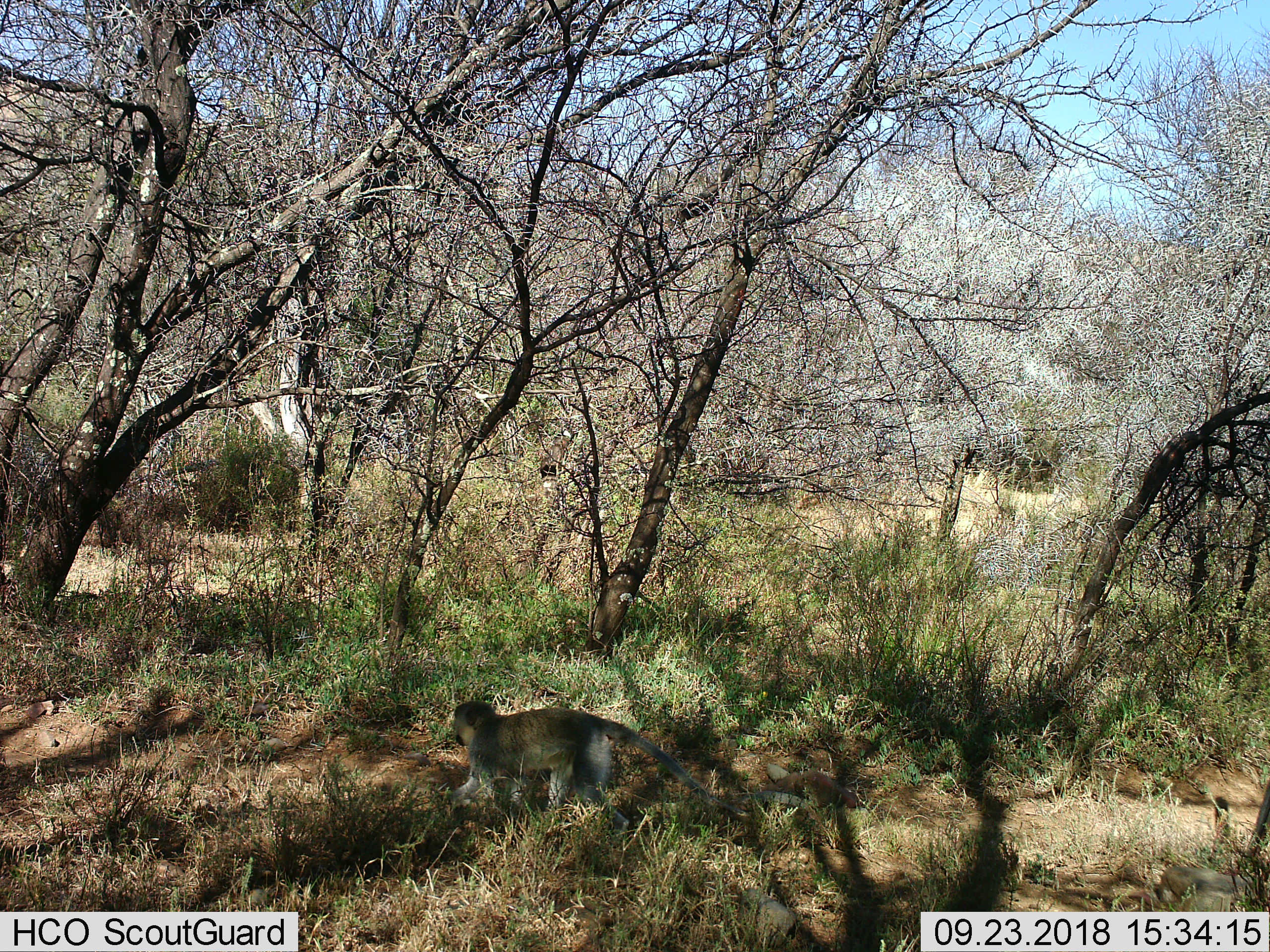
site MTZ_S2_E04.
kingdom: Animalia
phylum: Chordata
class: Mammalia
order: Primates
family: Cercopithecidae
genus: Chlorocebus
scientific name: Chlorocebus pygerythrus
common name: vervet monkey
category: monkeyvervet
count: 1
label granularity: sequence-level